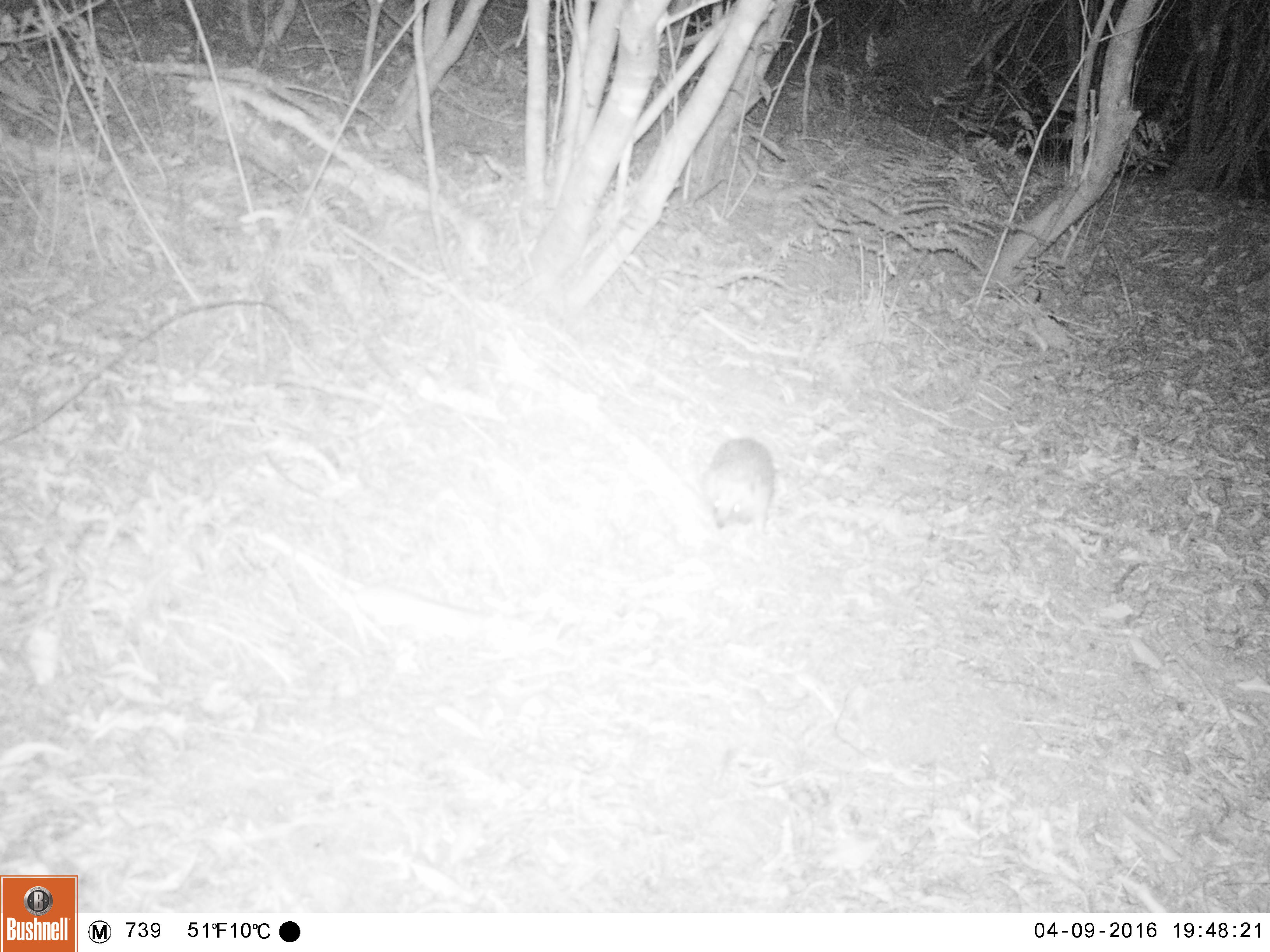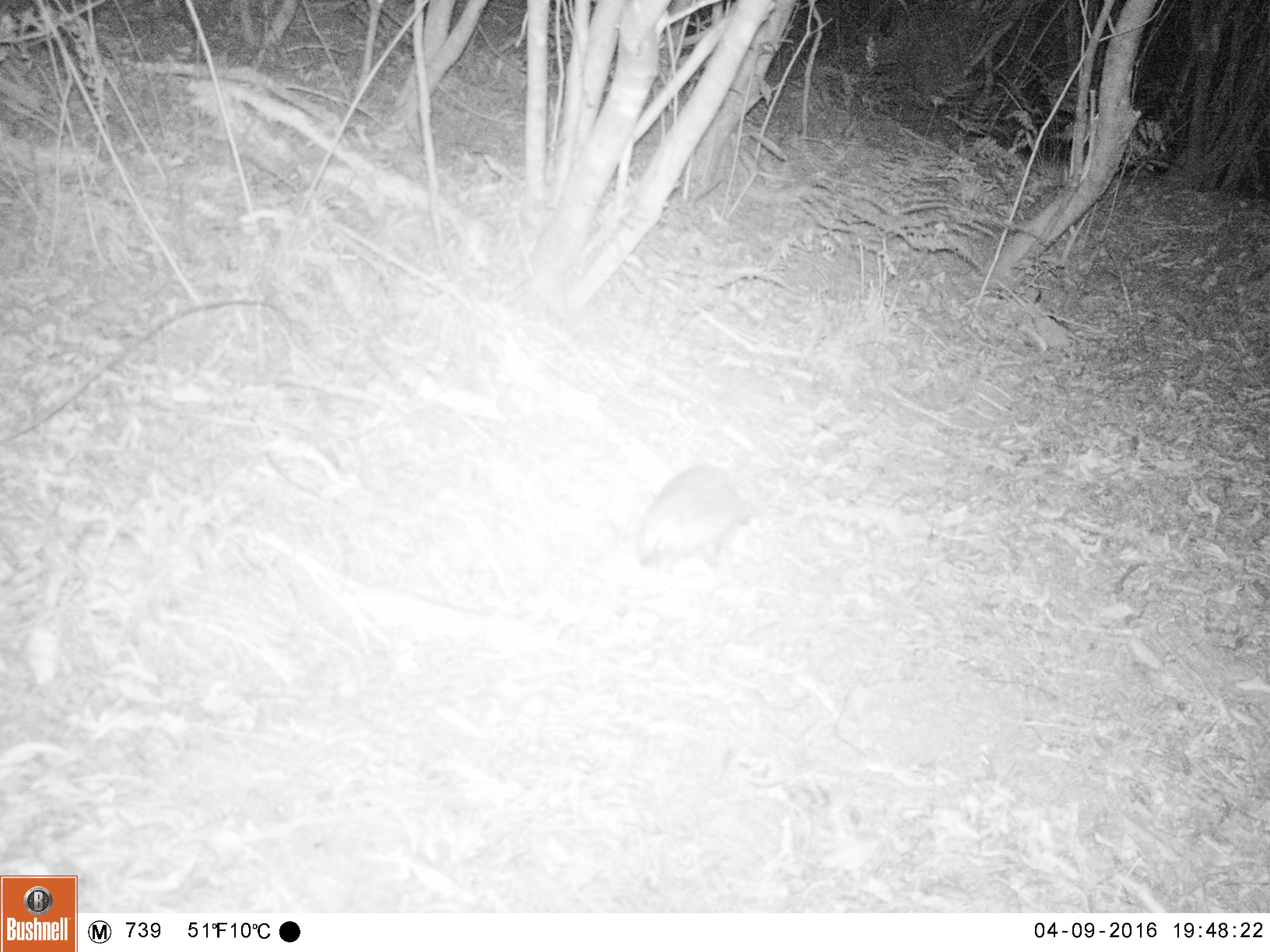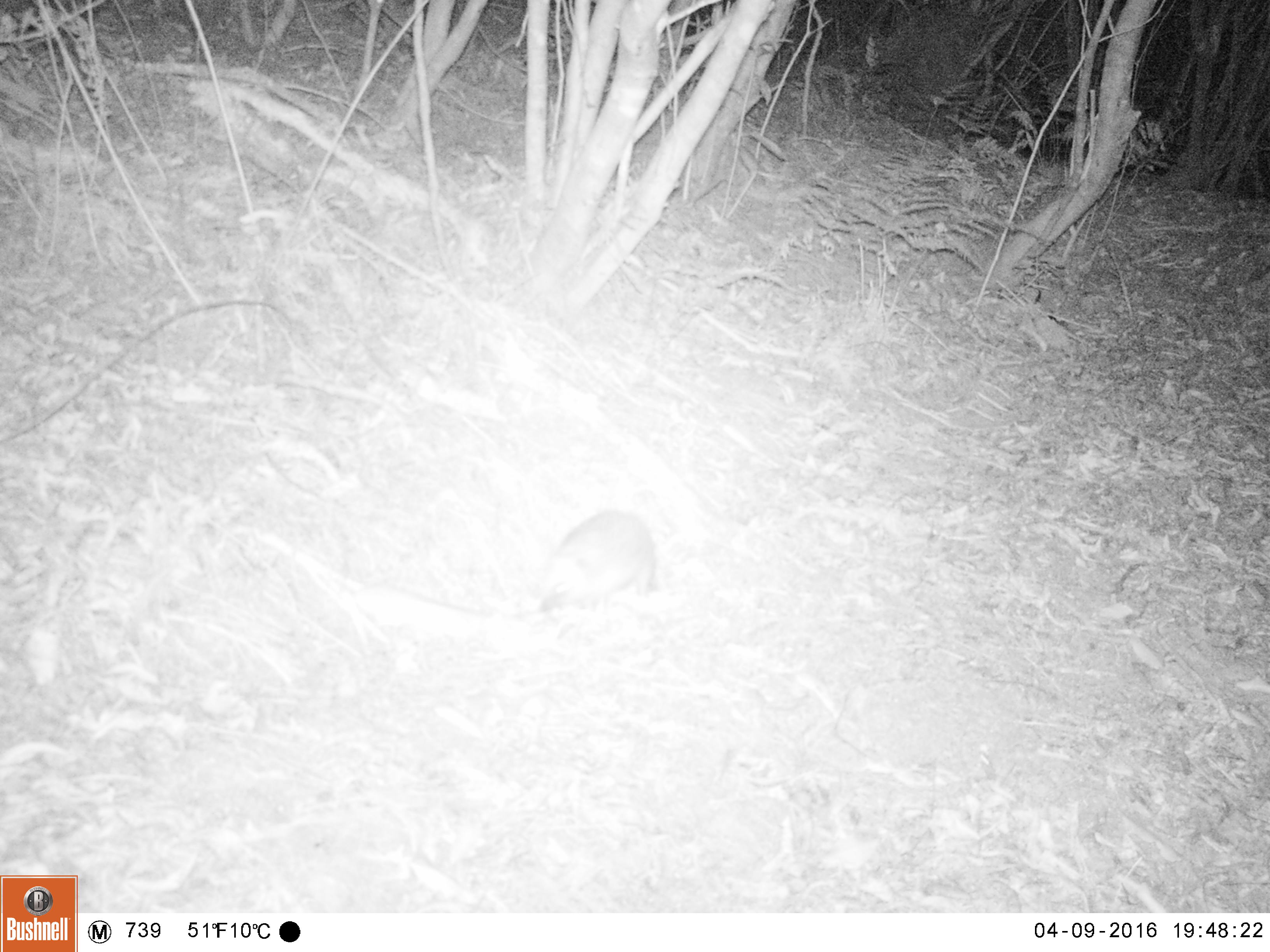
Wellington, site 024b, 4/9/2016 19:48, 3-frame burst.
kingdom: Animalia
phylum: Chordata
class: Mammalia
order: Eulipotyphla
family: Erinaceidae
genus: Erinaceus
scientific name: Erinaceus europaeus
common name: hedgehog